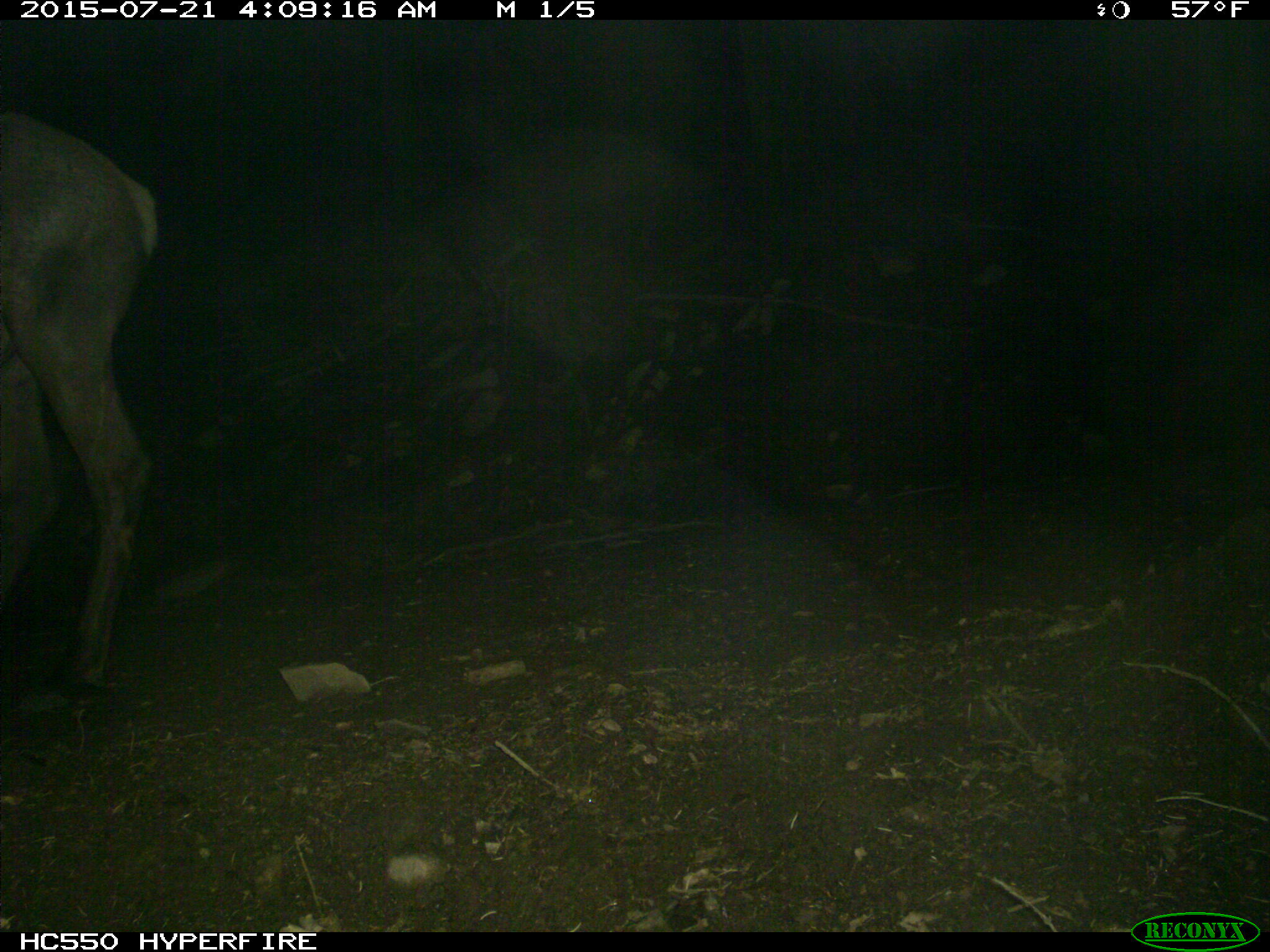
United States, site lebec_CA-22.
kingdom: Animalia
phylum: Chordata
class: Mammalia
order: Artiodactyla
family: Cervidae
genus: Cervus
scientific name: Cervus canadensis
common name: elk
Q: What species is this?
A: Cervus canadensis (elk).